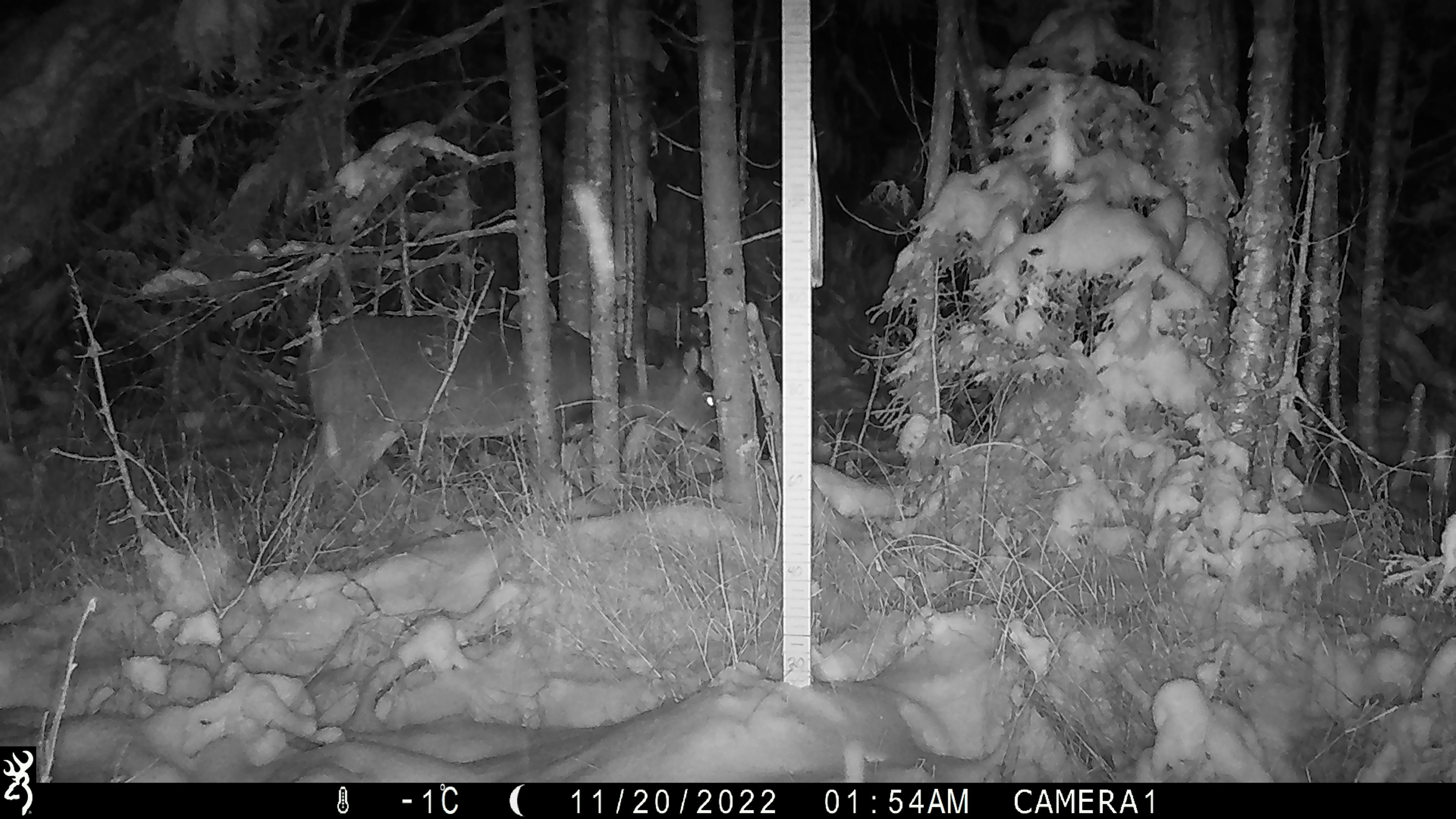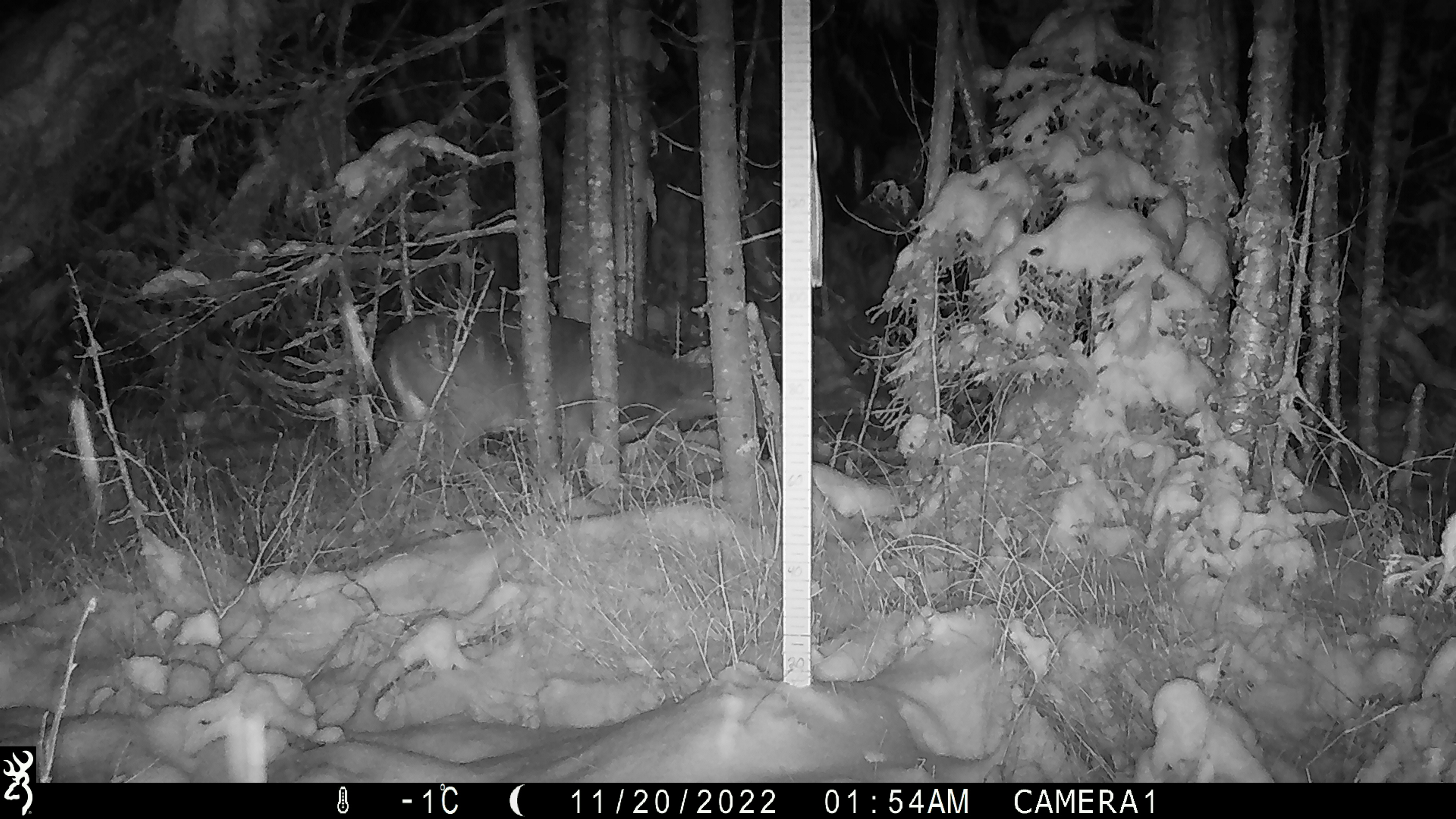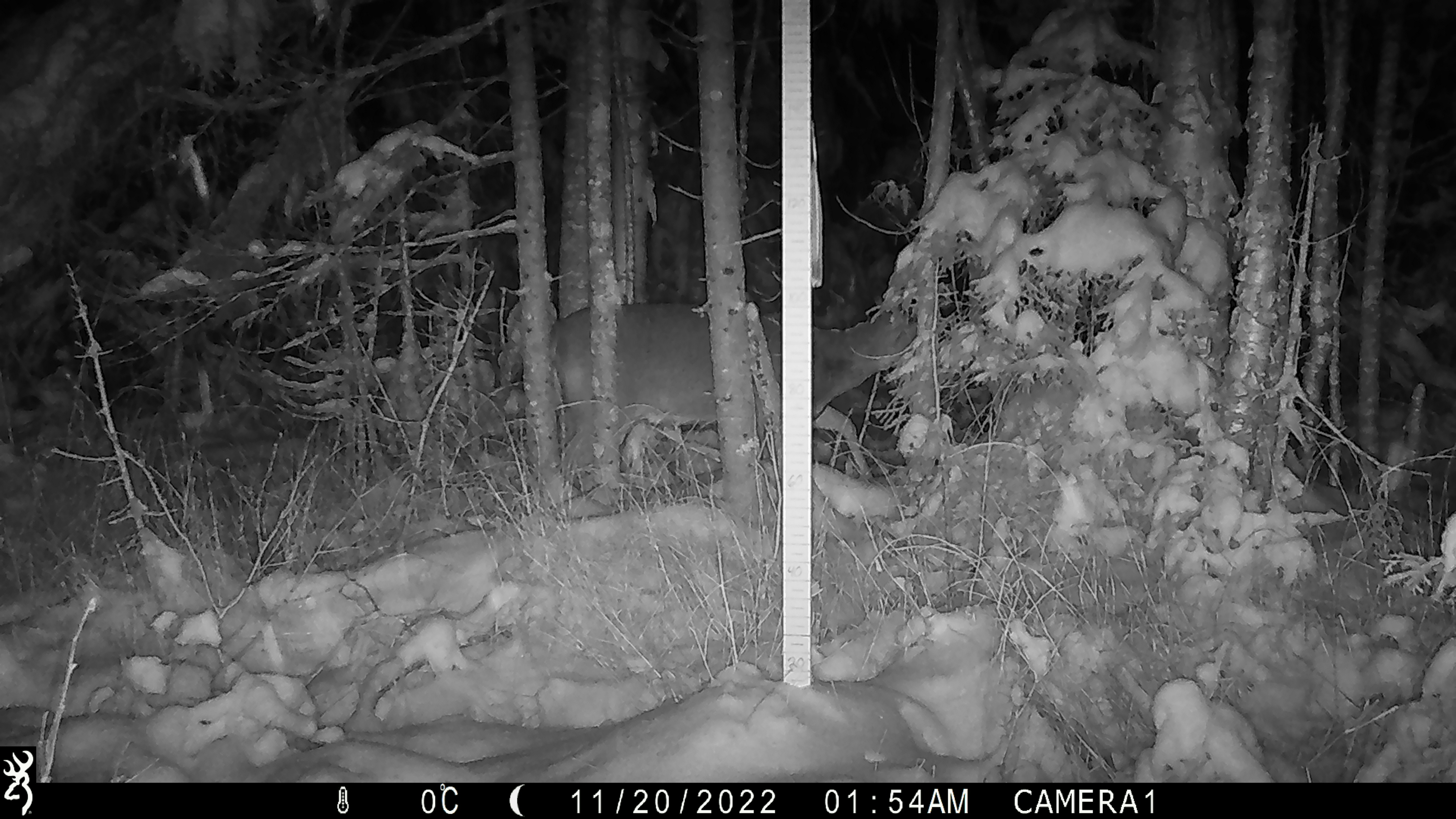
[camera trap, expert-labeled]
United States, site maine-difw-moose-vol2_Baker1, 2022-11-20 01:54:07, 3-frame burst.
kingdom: Animalia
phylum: Chordata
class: Mammalia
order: Artiodactyla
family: Cervidae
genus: Odocoileus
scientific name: Odocoileus virginianus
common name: white-tailed deer